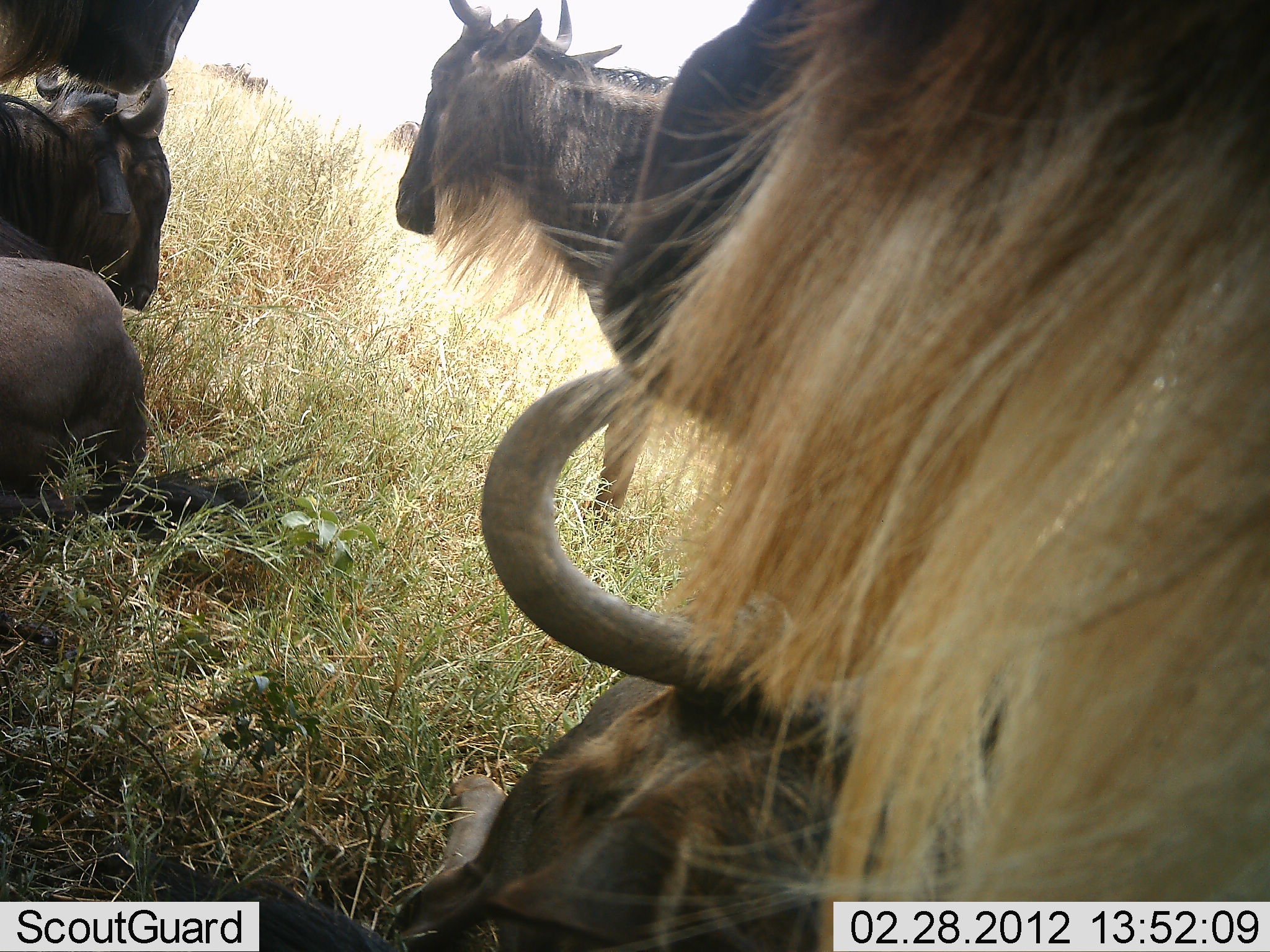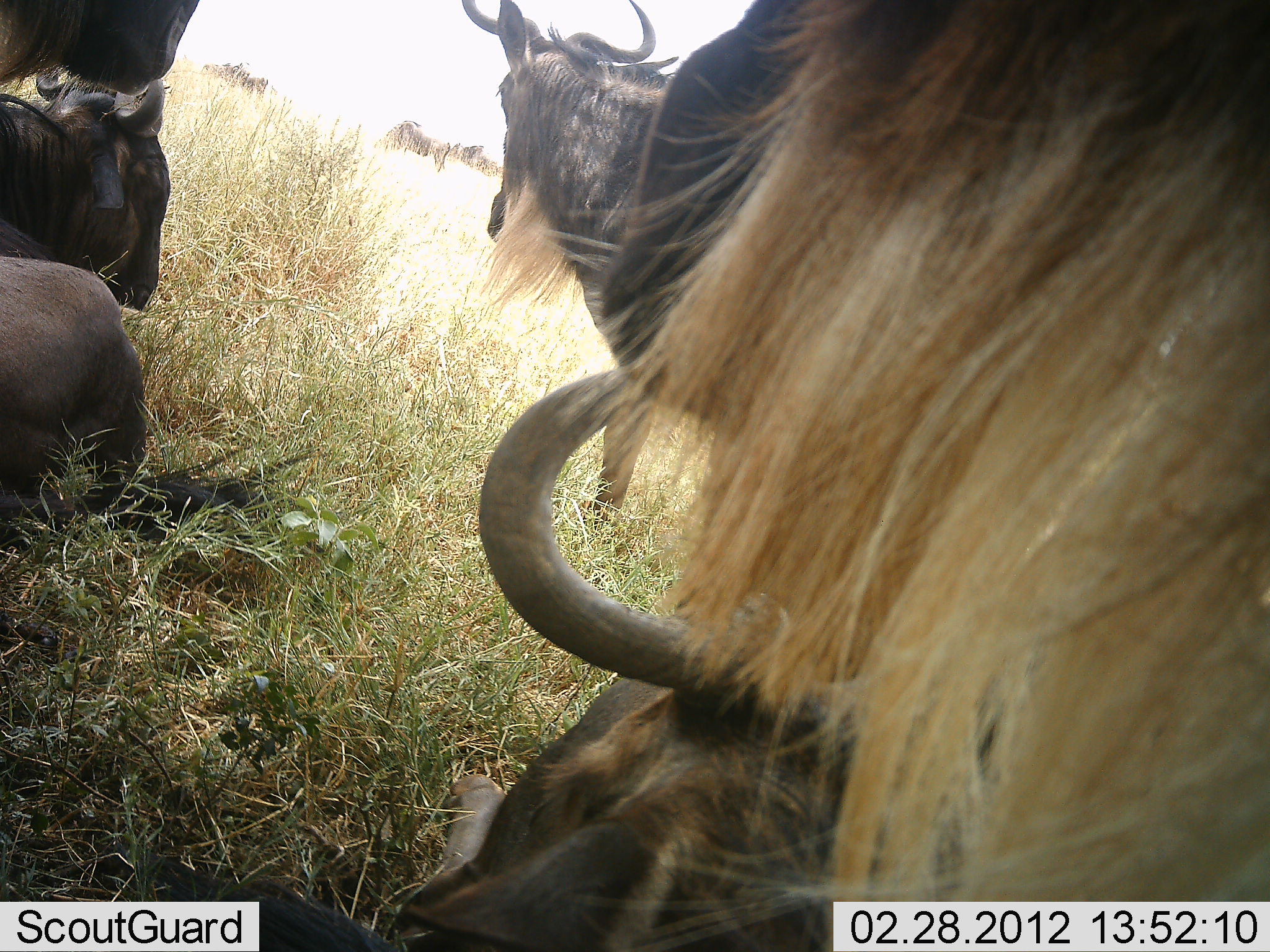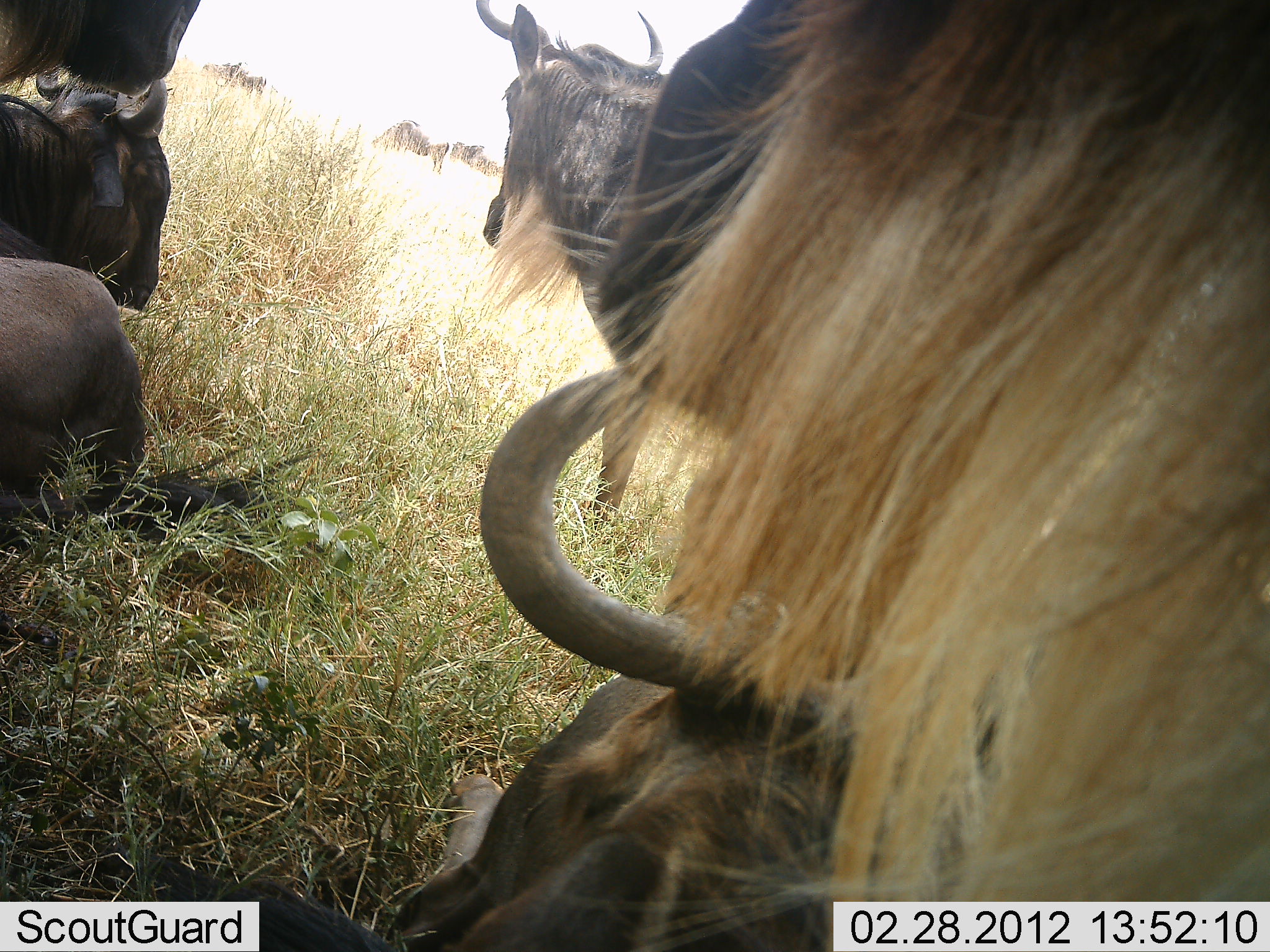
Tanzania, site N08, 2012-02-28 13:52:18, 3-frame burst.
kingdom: Animalia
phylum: Chordata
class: Mammalia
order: Artiodactyla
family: Bovidae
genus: Connochaetes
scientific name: Connochaetes taurinus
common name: blue wildebeest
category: wildebeest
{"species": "wildebeest (blue wildebeest) (Connochaetes taurinus)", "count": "7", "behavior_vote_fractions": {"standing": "54%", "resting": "92%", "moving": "15%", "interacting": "0%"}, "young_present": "8%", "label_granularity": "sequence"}